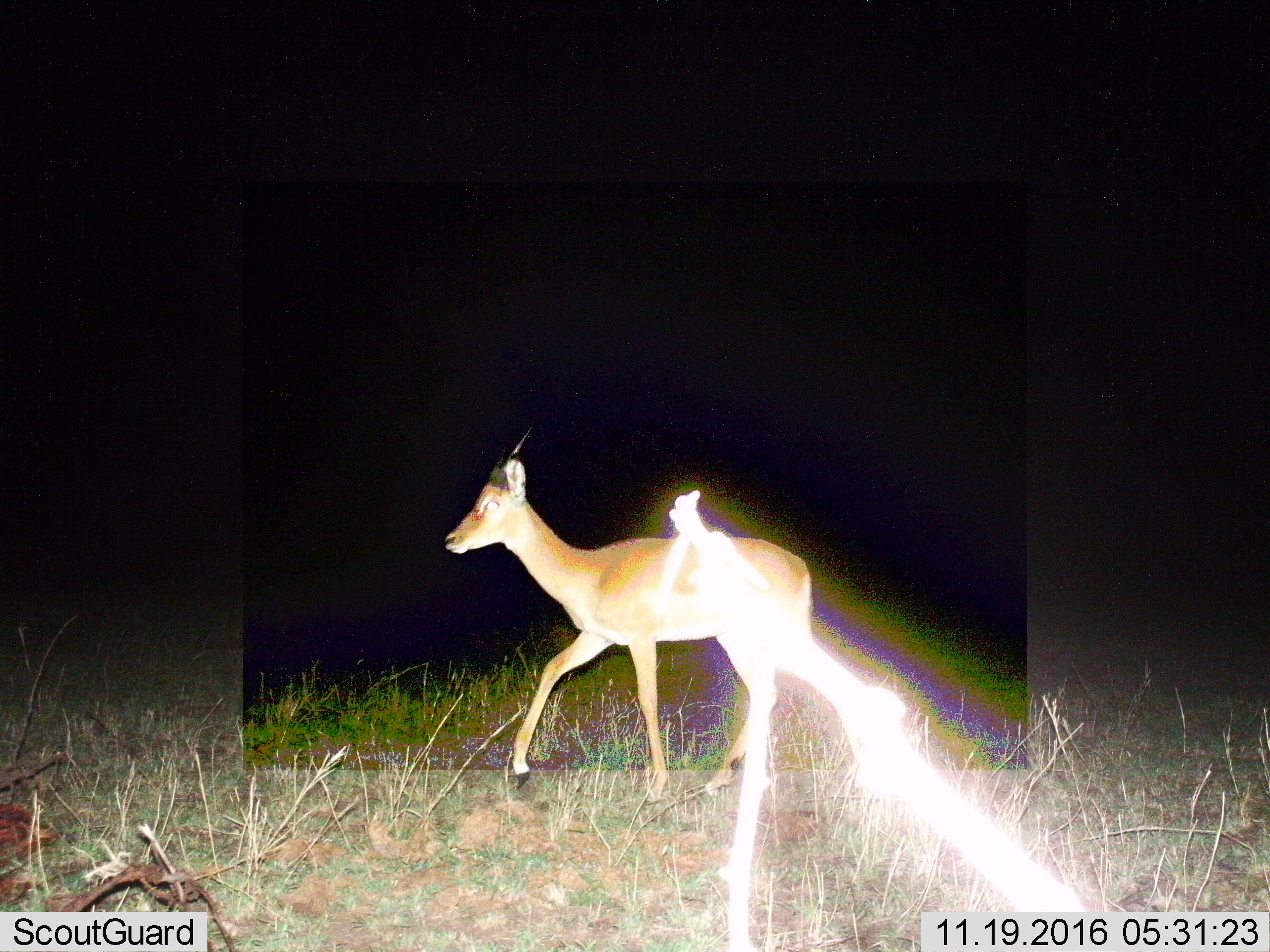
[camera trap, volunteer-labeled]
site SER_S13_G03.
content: unidentified animal